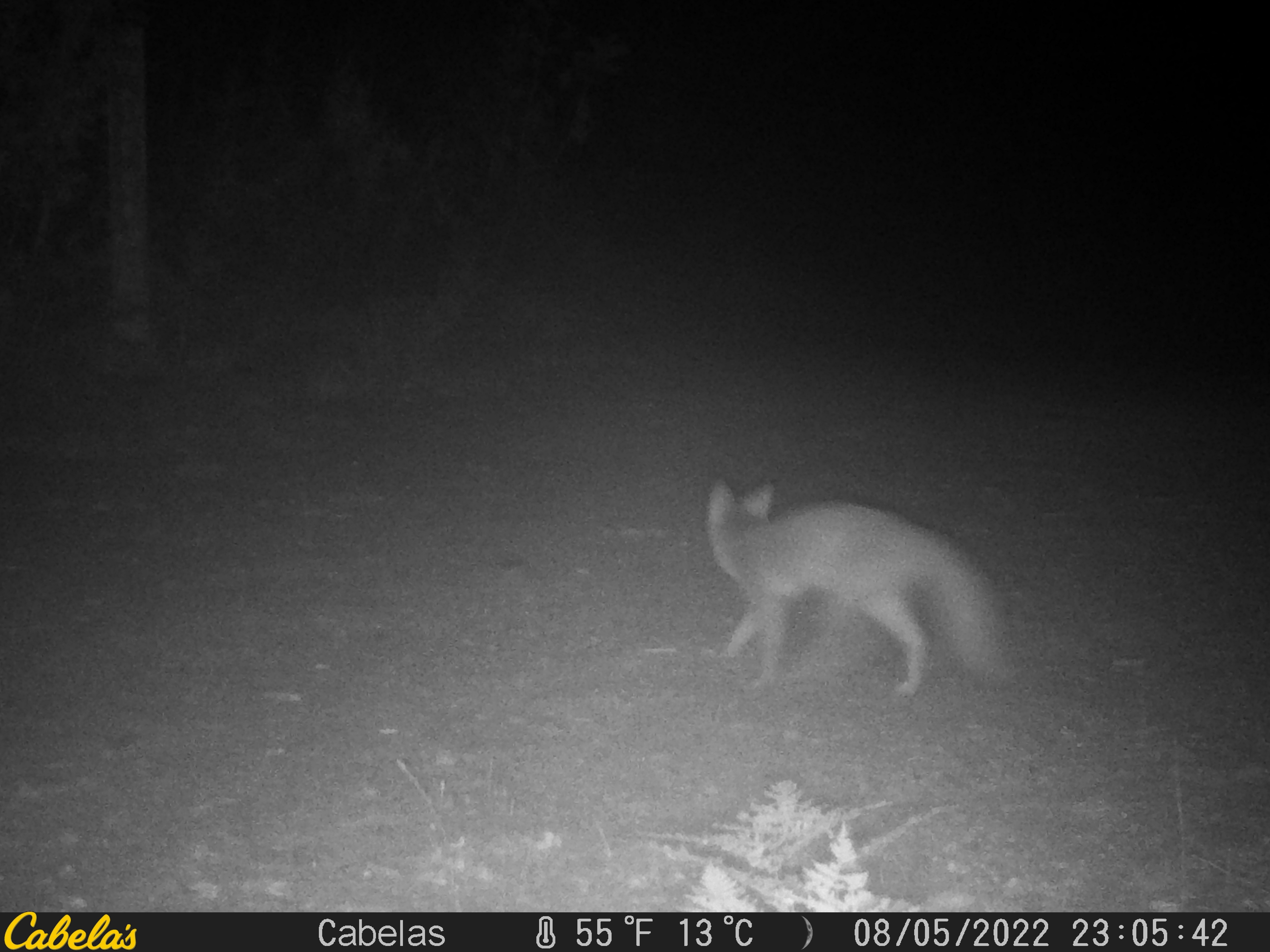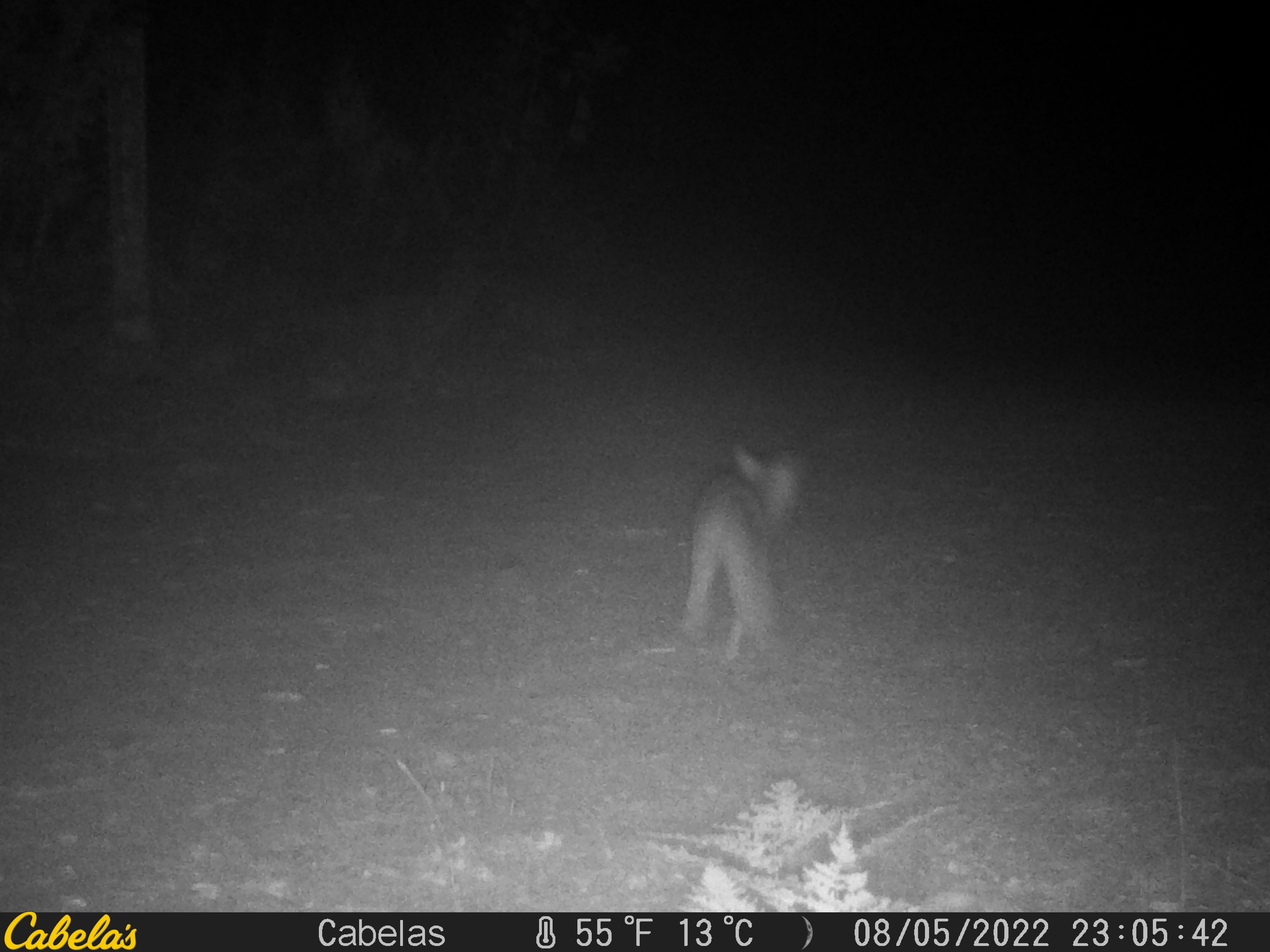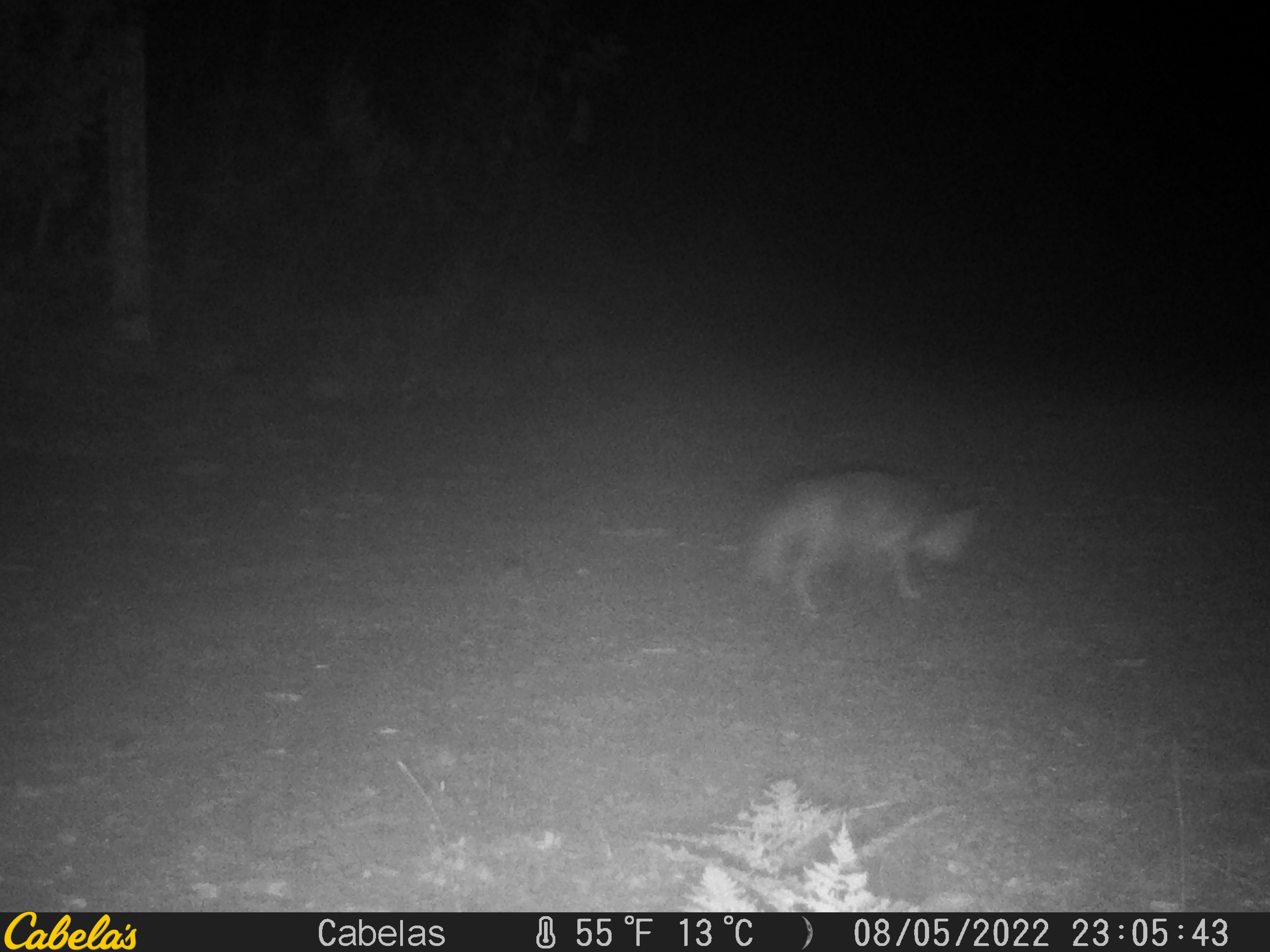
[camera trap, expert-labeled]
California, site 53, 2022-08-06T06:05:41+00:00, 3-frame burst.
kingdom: Animalia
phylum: Chordata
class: Mammalia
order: Carnivora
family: Canidae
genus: Urocyon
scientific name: Urocyon cinereoargenteus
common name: gray fox